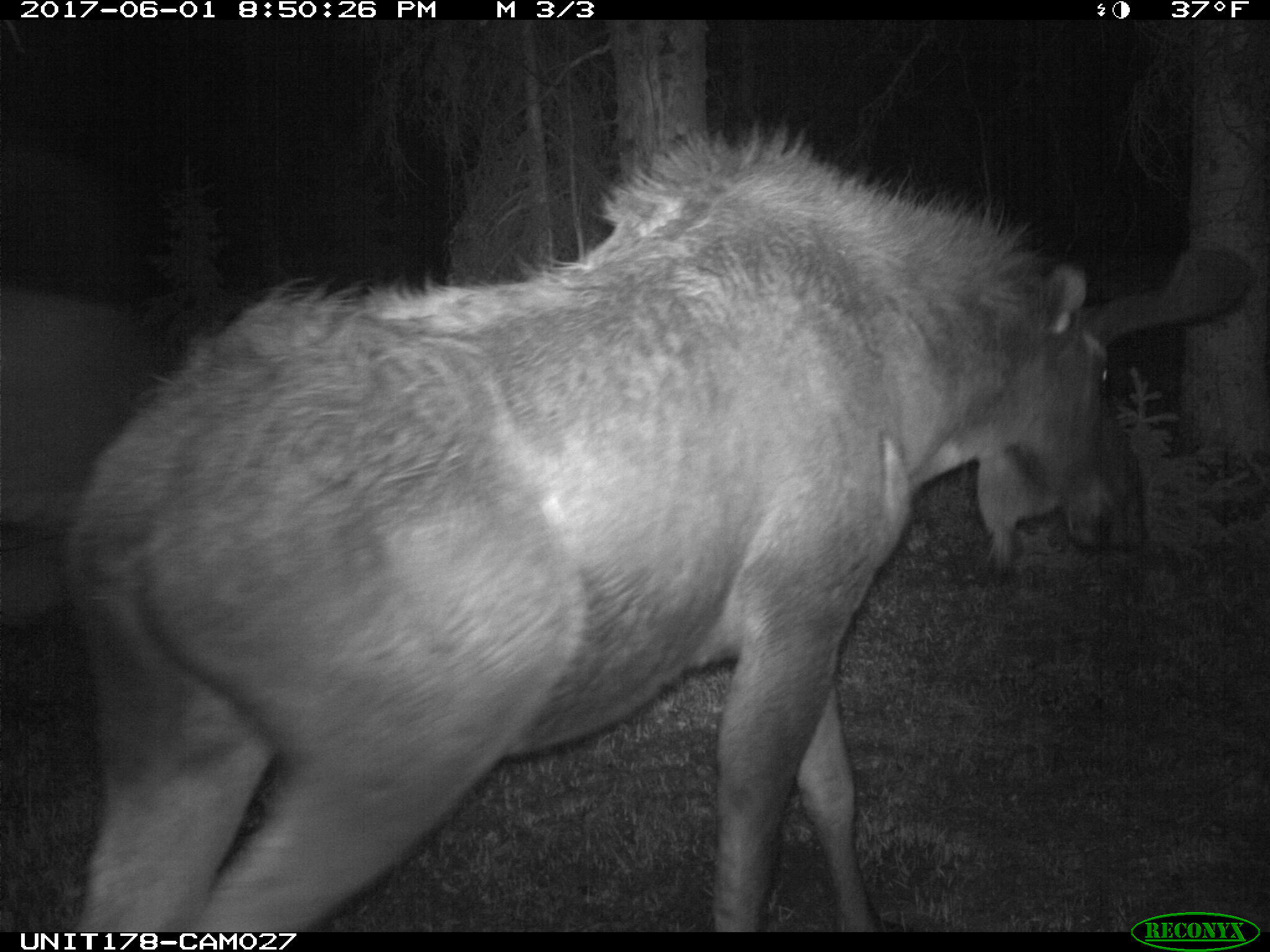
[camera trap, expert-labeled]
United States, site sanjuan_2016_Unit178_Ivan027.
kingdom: Animalia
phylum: Chordata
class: Mammalia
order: Artiodactyla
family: Cervidae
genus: Alces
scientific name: Alces alces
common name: moose